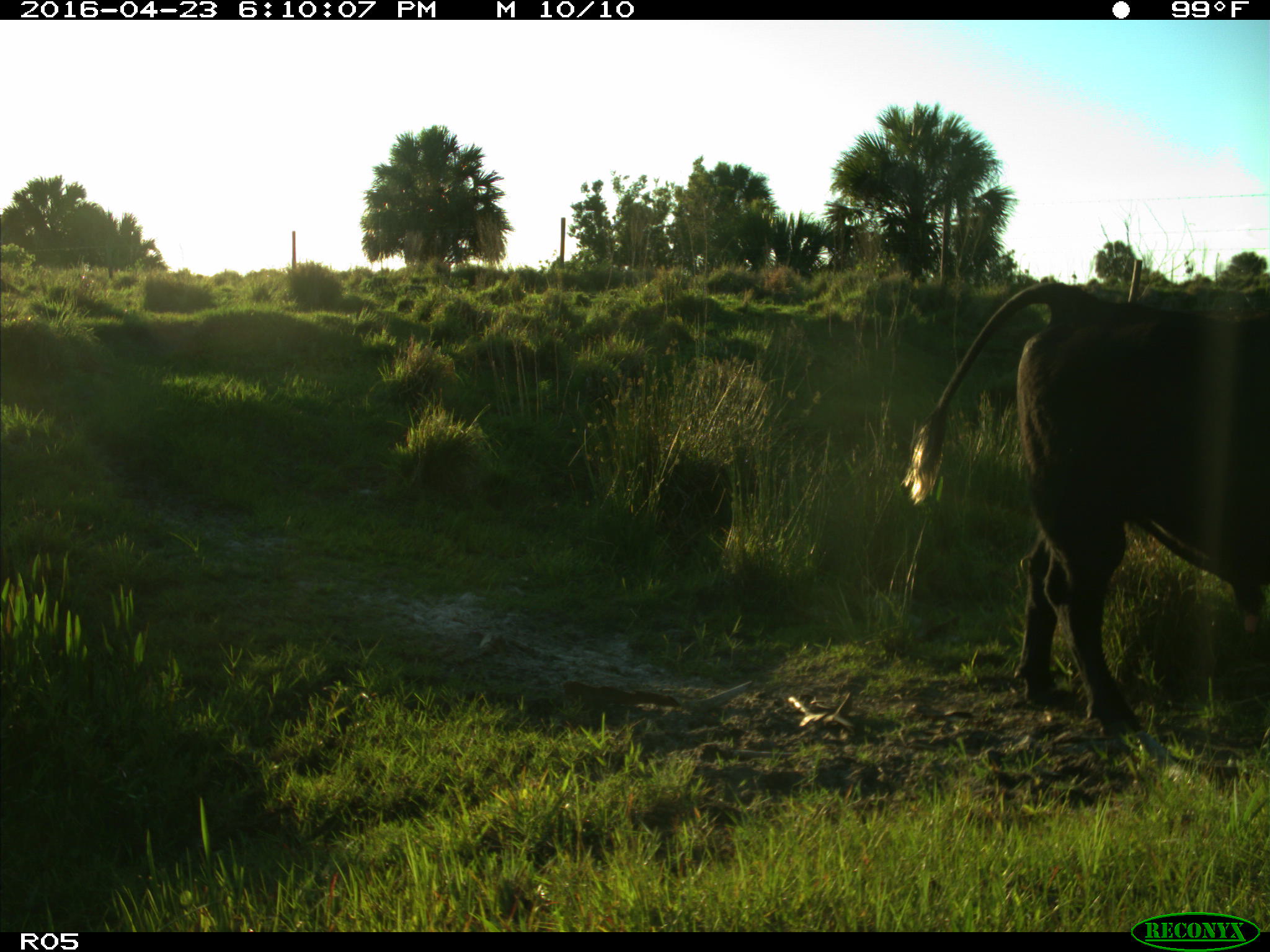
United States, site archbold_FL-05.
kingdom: Animalia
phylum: Chordata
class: Mammalia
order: Artiodactyla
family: Bovidae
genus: Bos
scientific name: Bos taurus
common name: domestic cow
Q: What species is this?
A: Bos taurus (domestic cow).